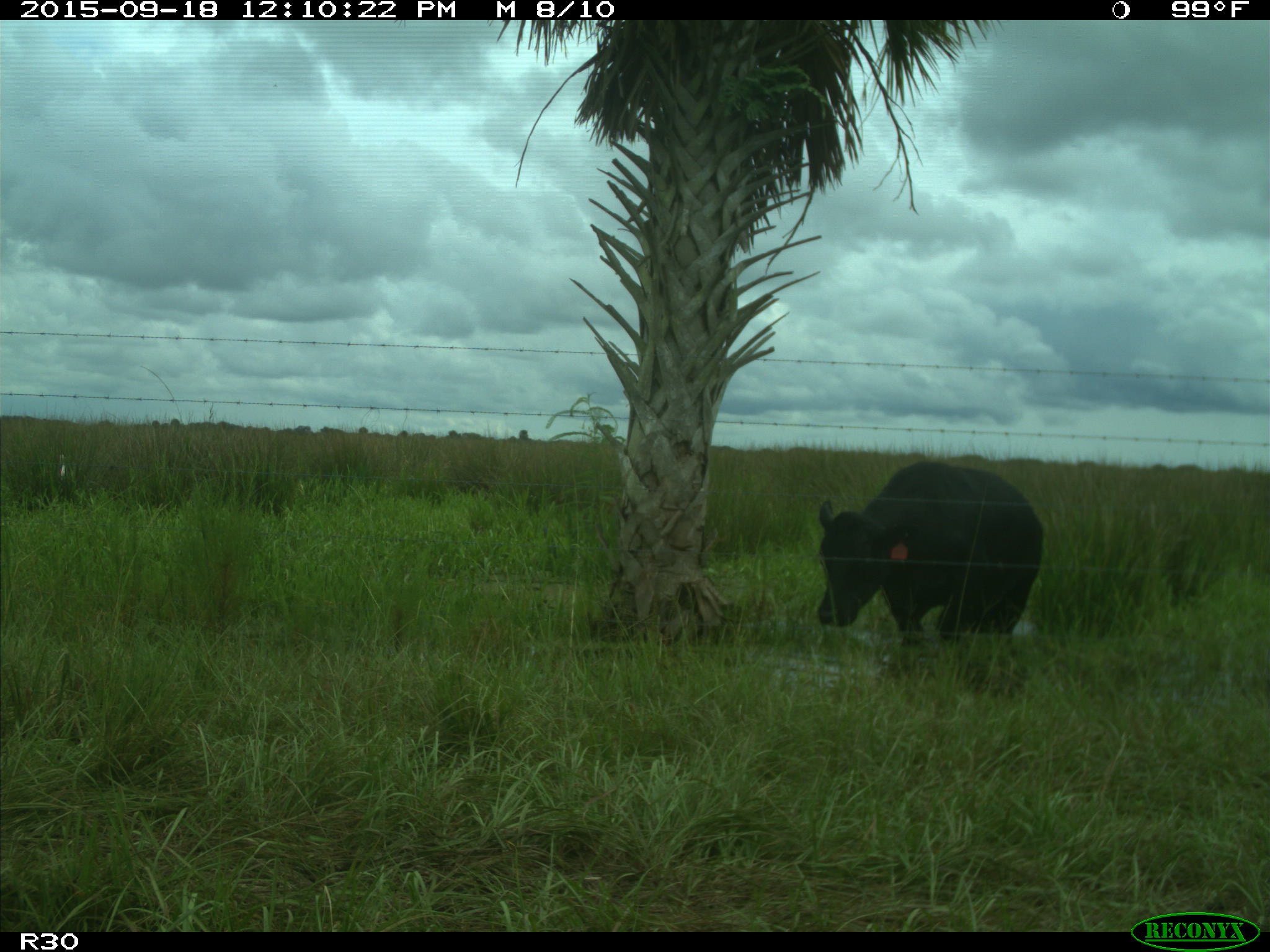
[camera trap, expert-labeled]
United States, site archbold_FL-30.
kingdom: Animalia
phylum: Chordata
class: Mammalia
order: Artiodactyla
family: Bovidae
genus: Bos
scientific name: Bos taurus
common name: domestic cow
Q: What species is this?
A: Bos taurus (domestic cow).